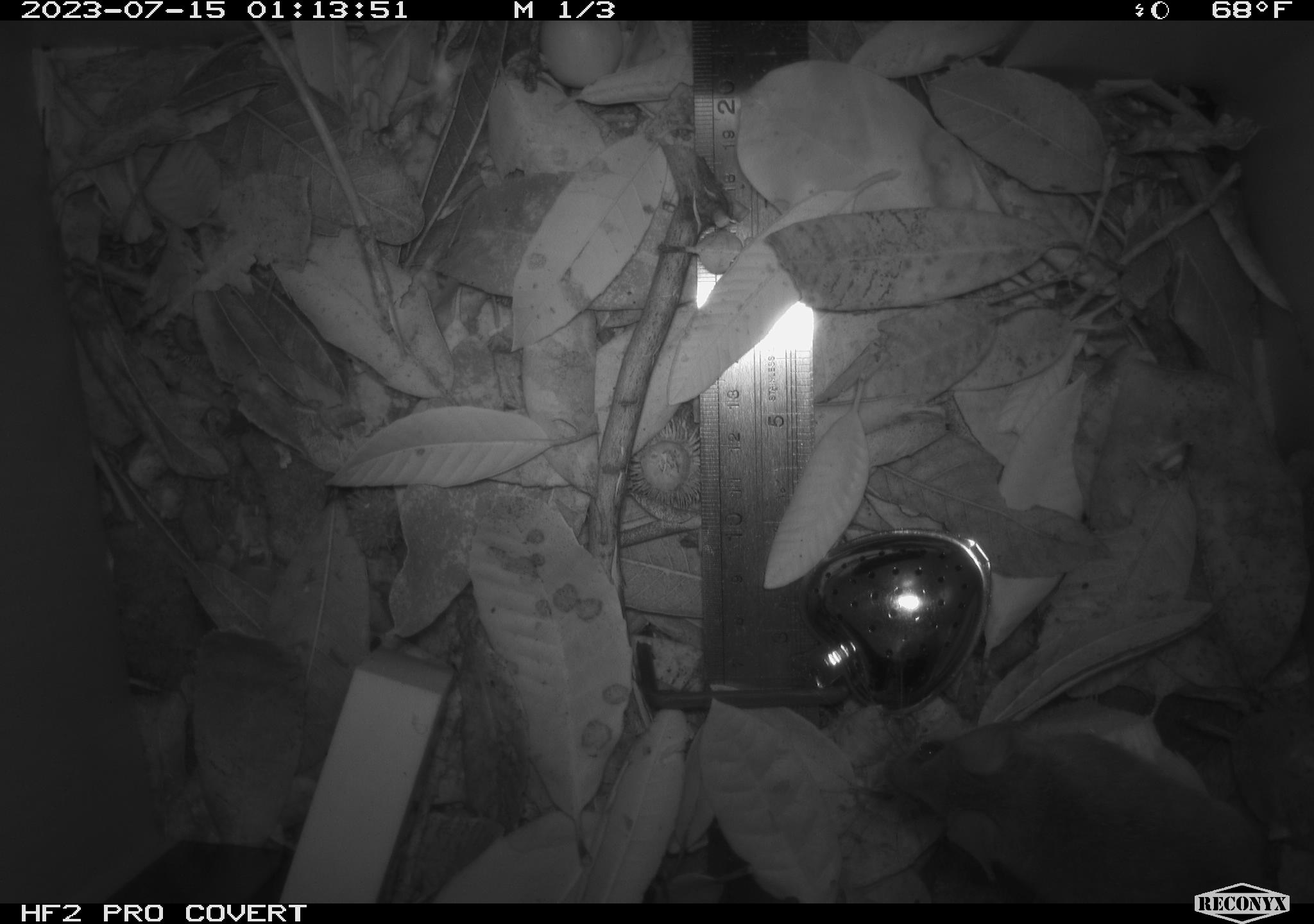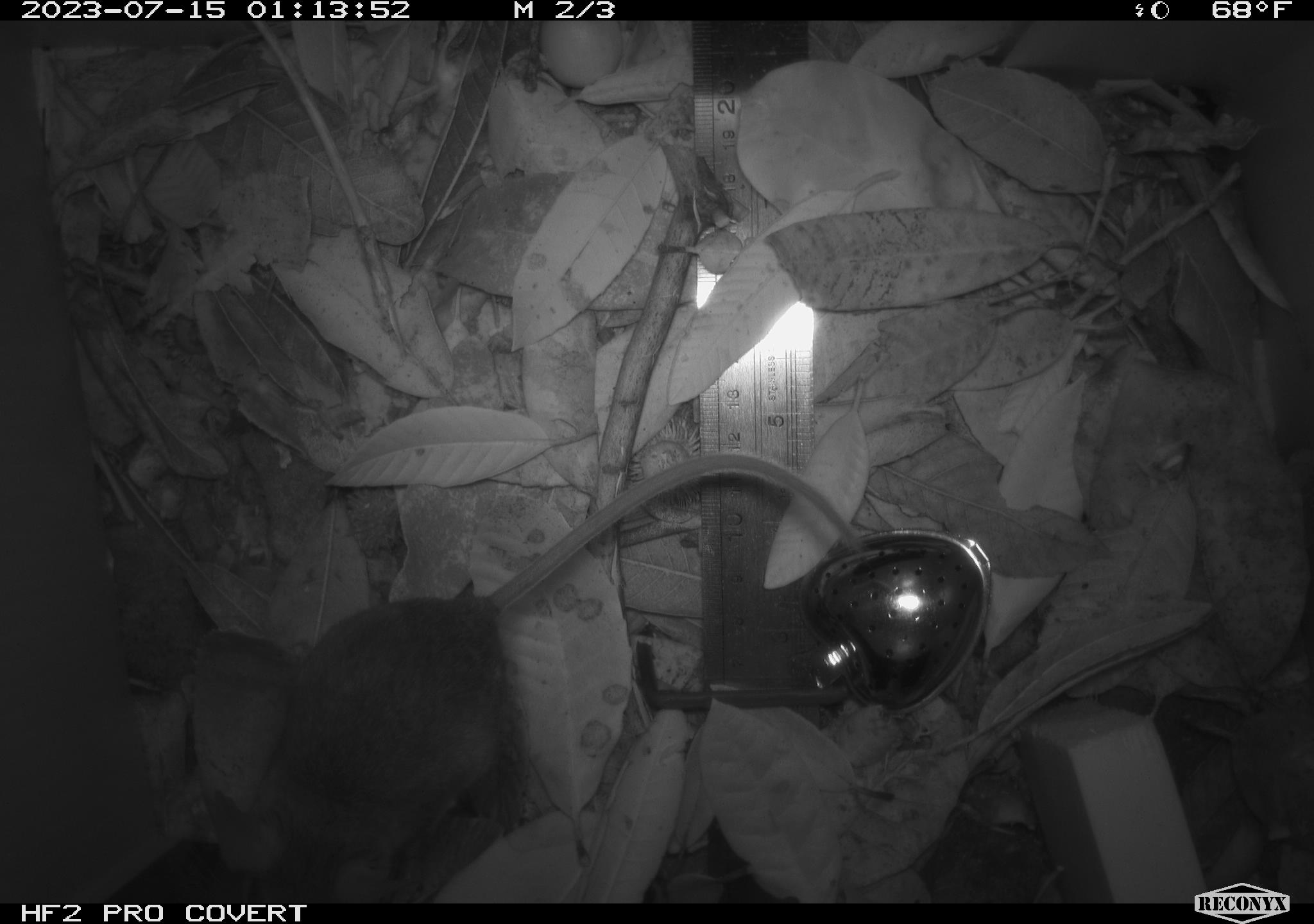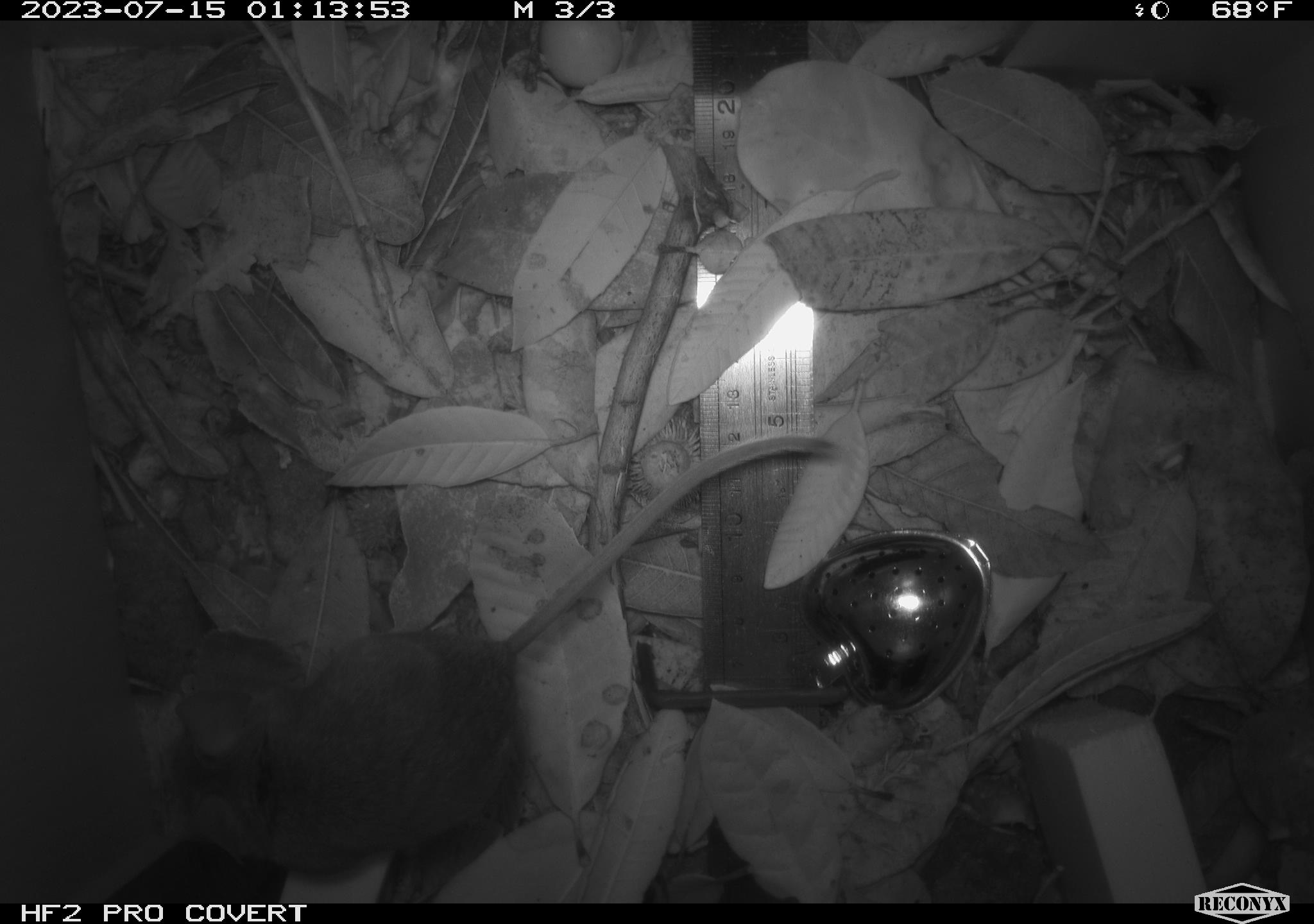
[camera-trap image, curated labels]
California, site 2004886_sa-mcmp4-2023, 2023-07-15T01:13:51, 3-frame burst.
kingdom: Animalia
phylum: Chordata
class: Mammalia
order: Rodentia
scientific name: Rodentia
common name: mouse species